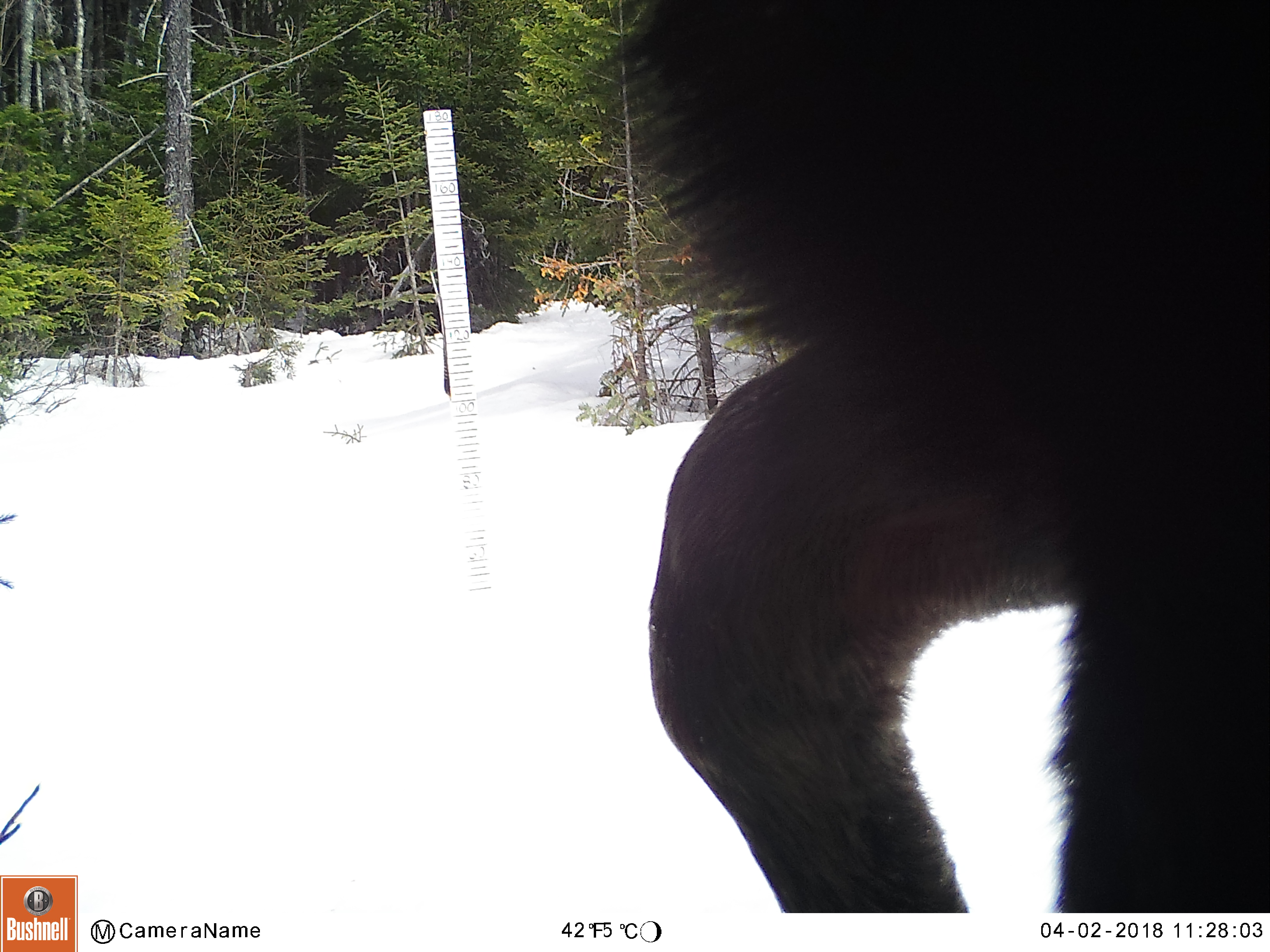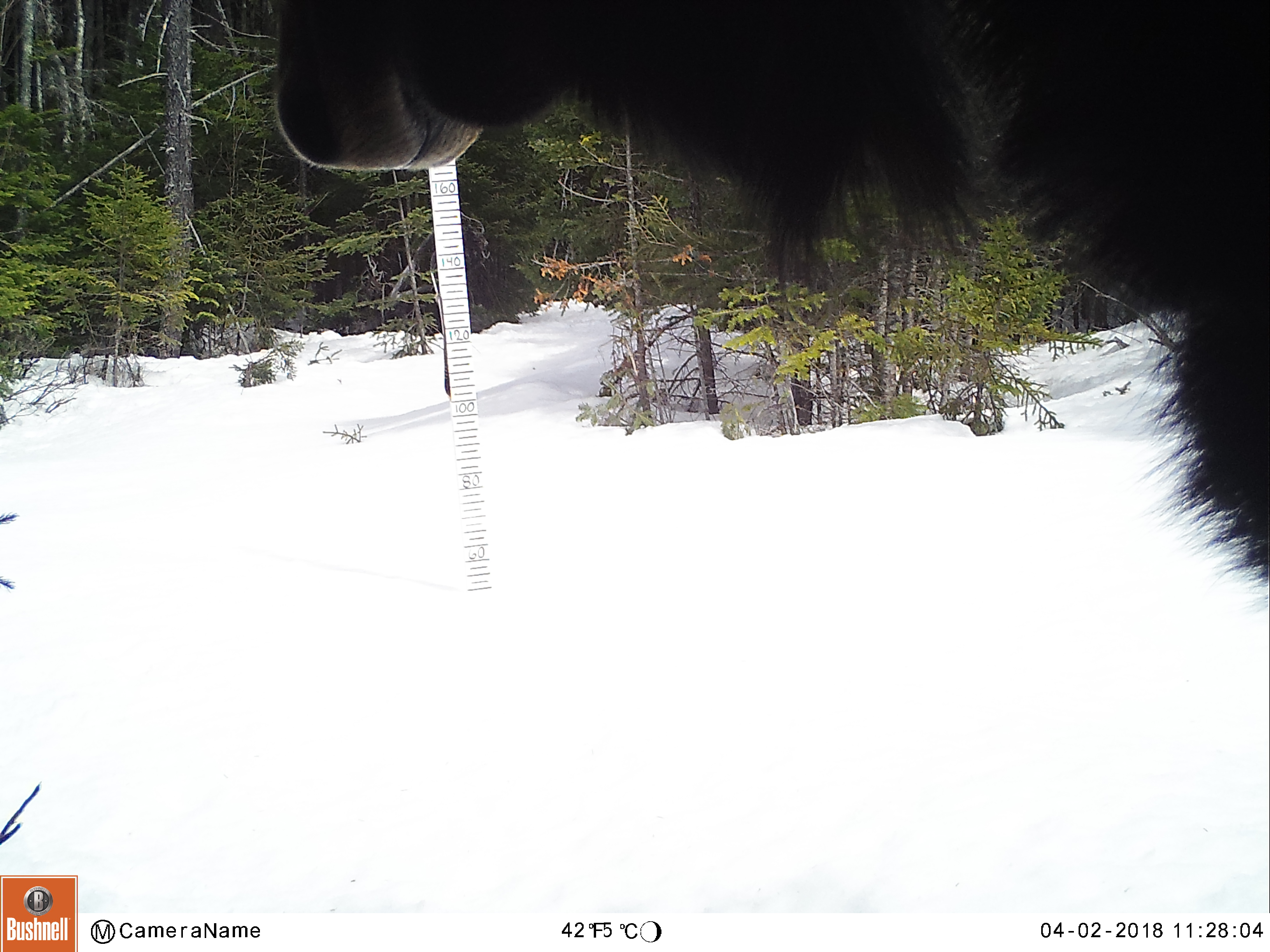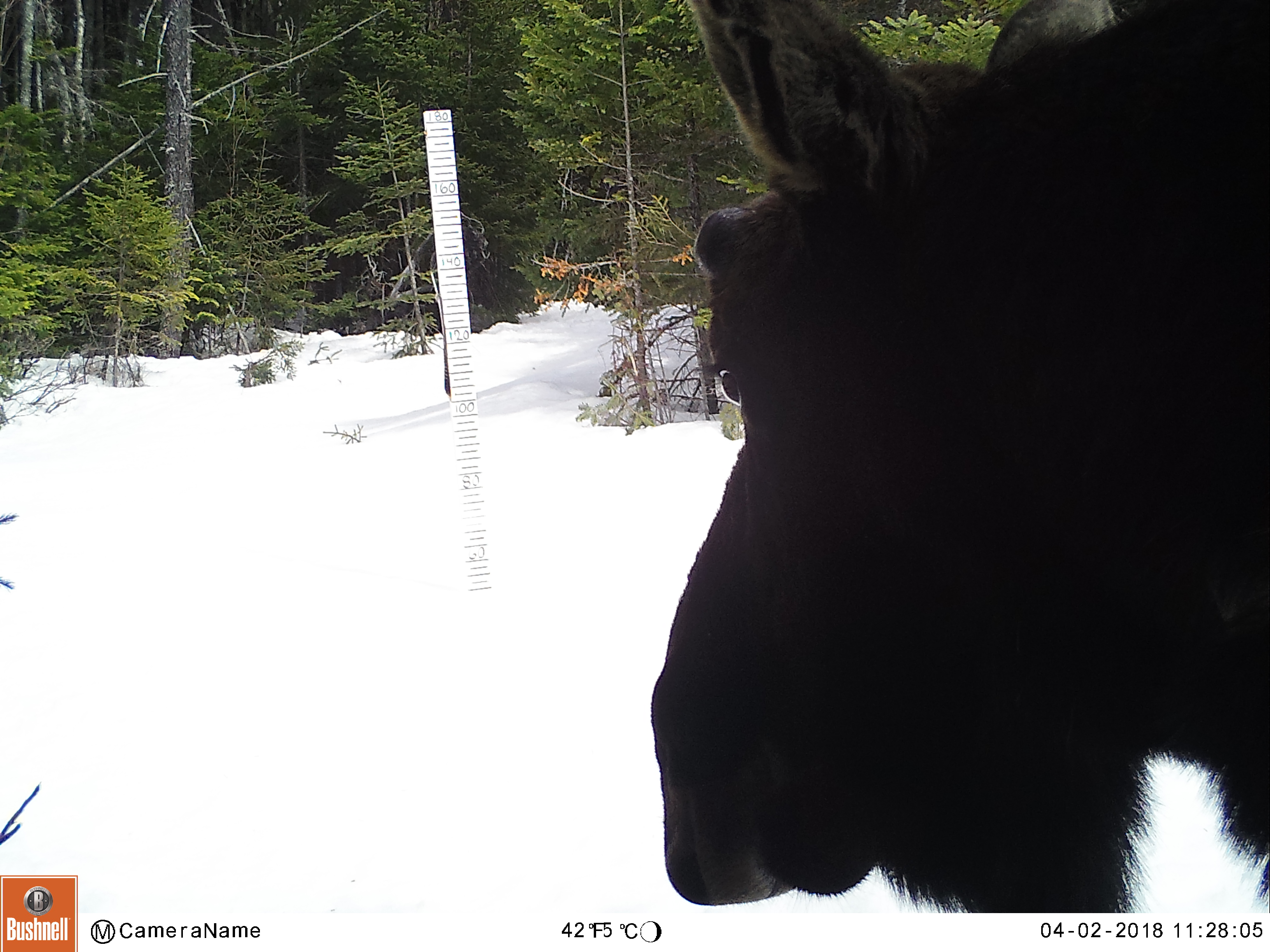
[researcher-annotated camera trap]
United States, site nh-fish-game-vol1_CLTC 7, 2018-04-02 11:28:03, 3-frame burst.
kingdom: Animalia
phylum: Chordata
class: Mammalia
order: Artiodactyla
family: Cervidae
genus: Alces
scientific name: Alces alces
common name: moose